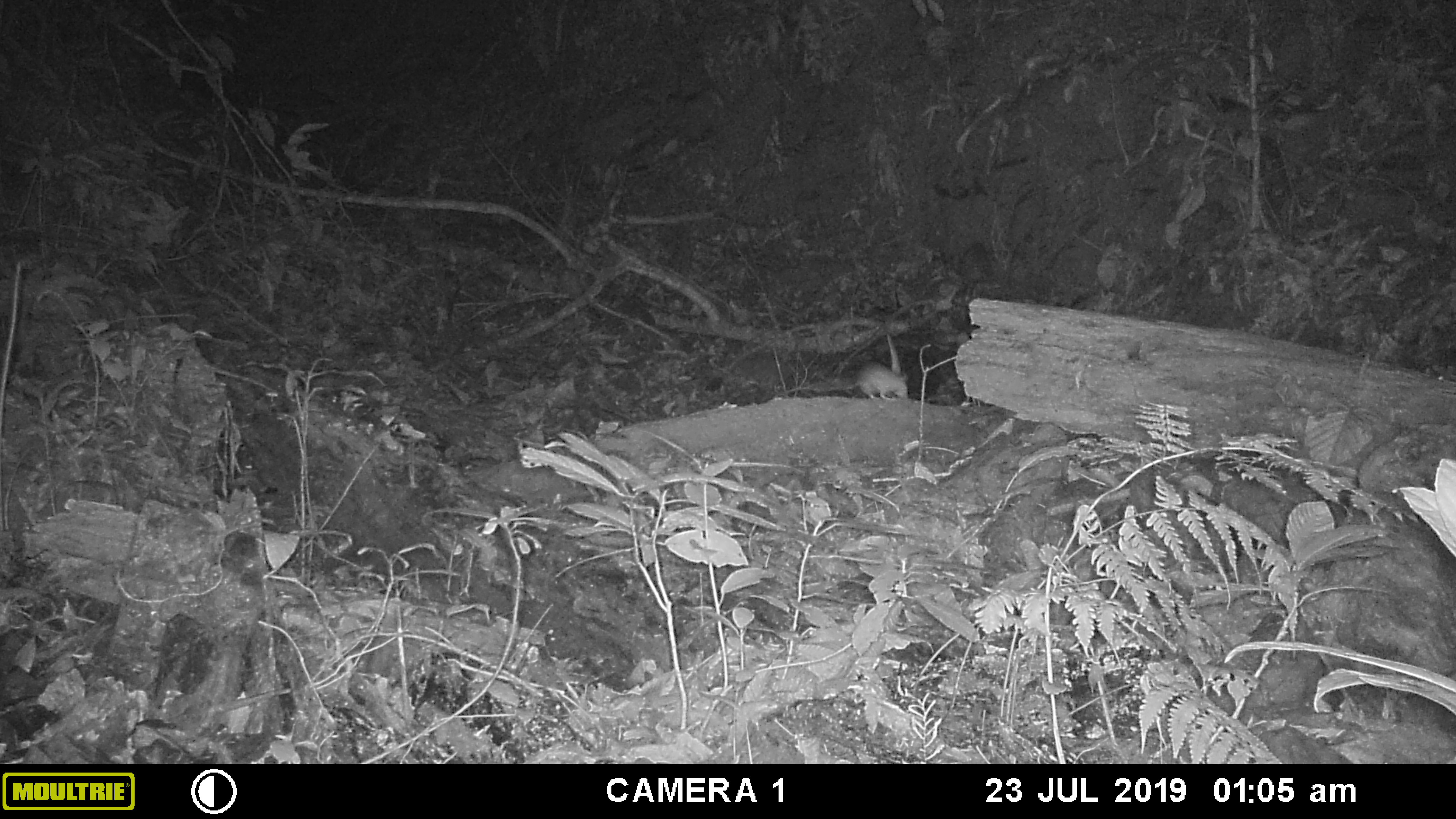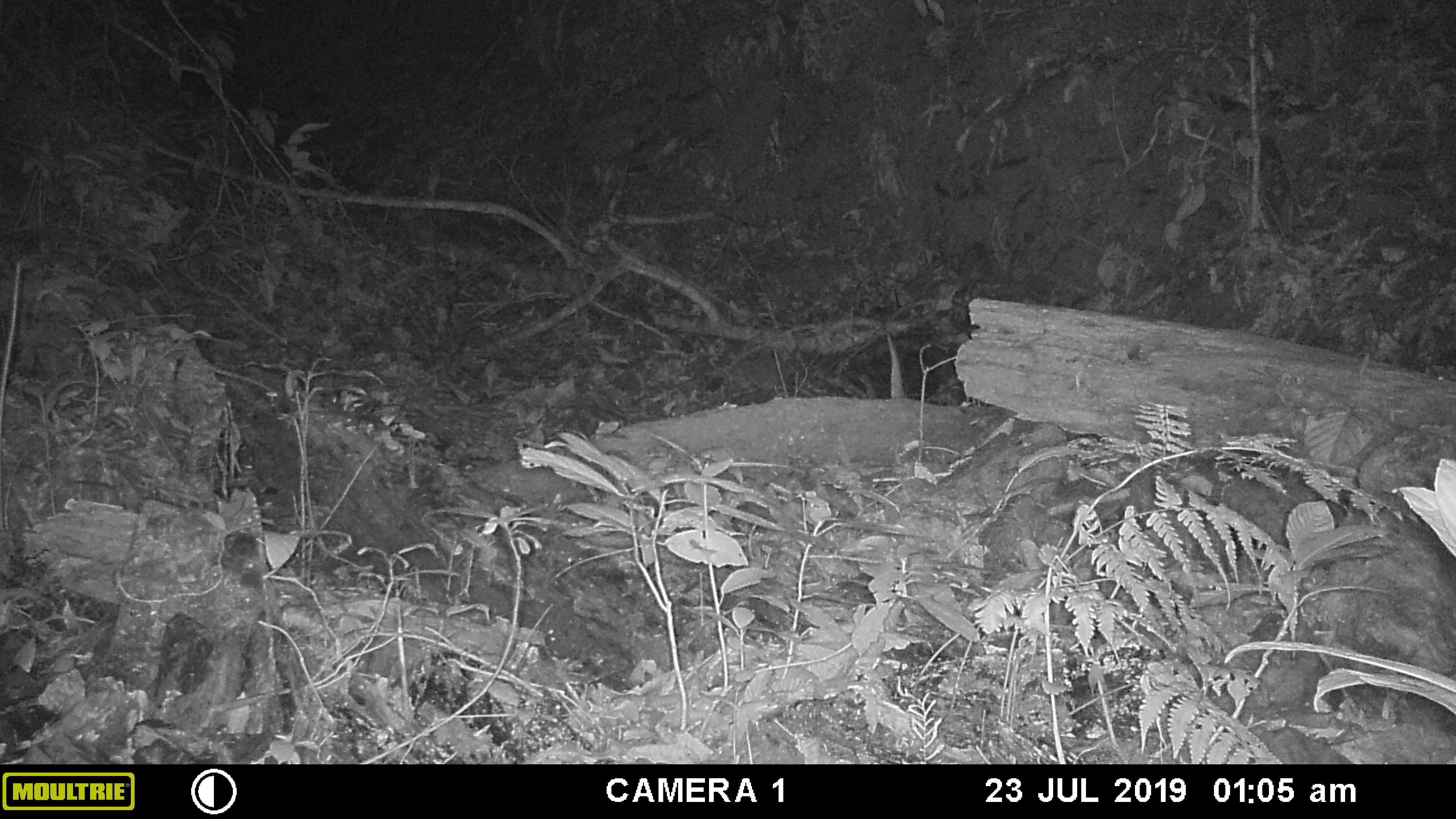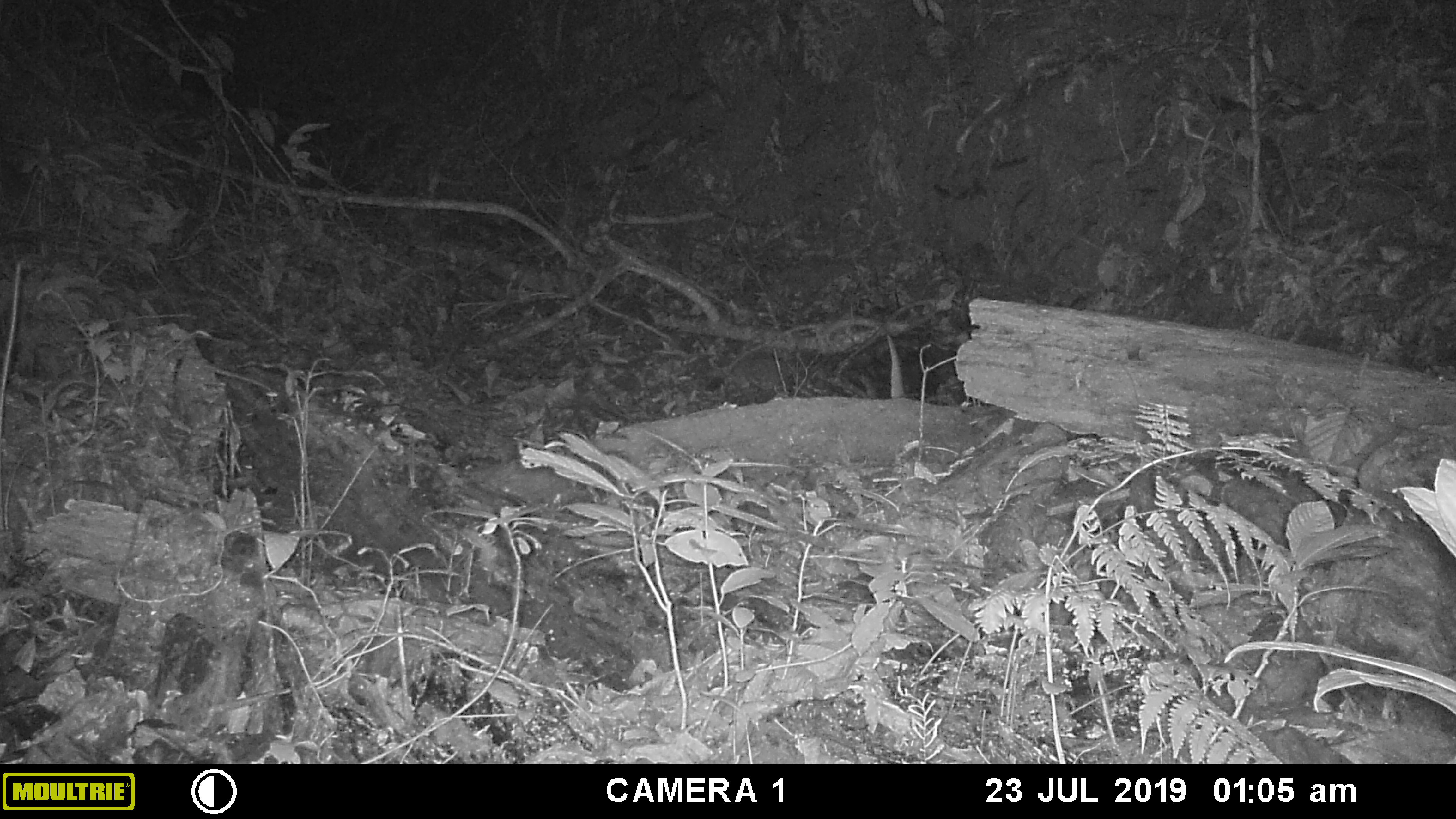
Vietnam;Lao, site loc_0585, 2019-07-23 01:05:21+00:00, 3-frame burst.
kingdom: Animalia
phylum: Chordata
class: Mammalia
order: Rodentia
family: Muridae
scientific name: Muridae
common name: old-world mice and rats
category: unidentified murid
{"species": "unidentified murid (old-world mice and rats) (Muridae)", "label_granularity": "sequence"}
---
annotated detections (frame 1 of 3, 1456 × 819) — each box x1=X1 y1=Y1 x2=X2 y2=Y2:
unidentified murid: x1=813 y1=361 x2=909 y2=401